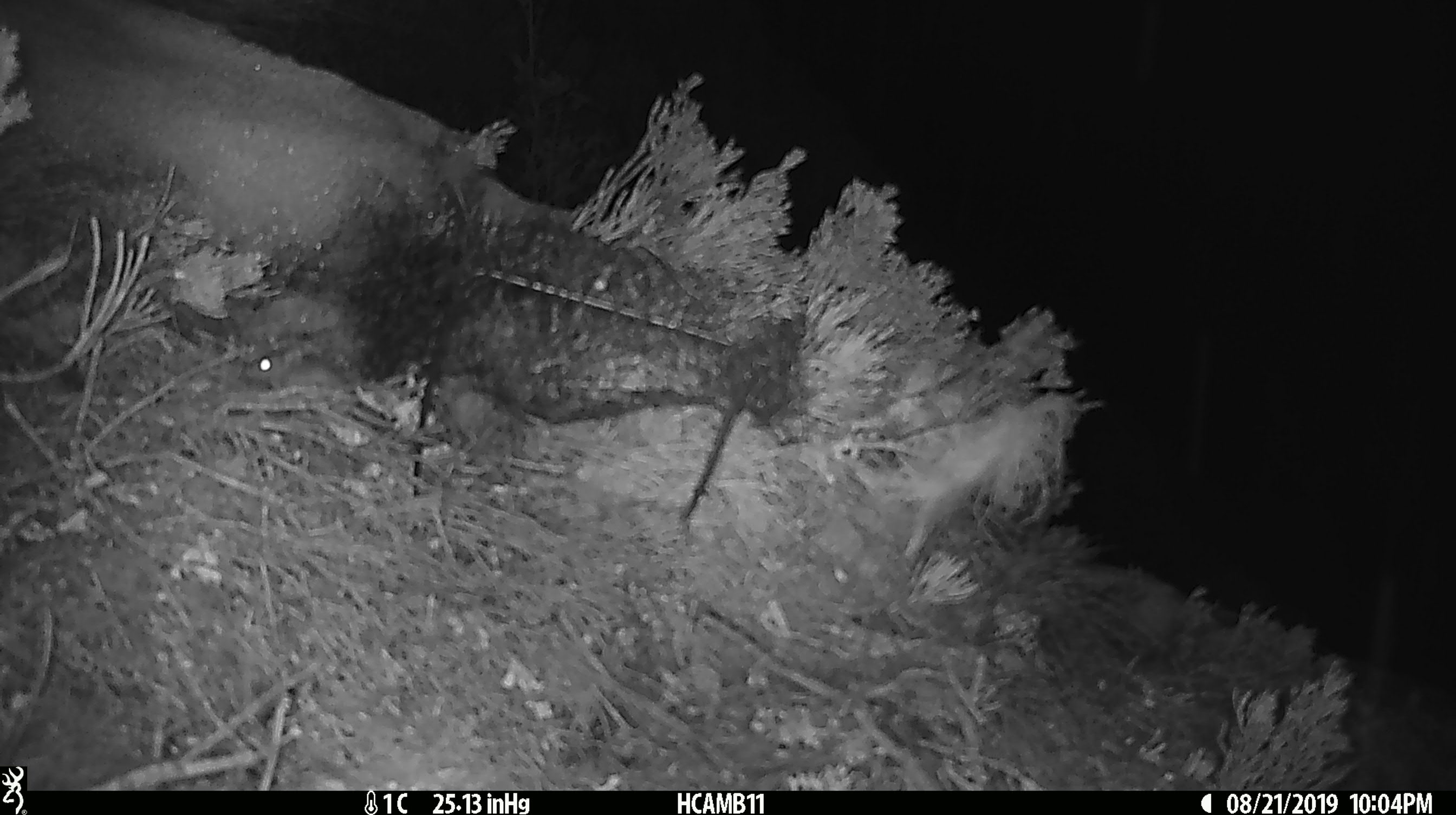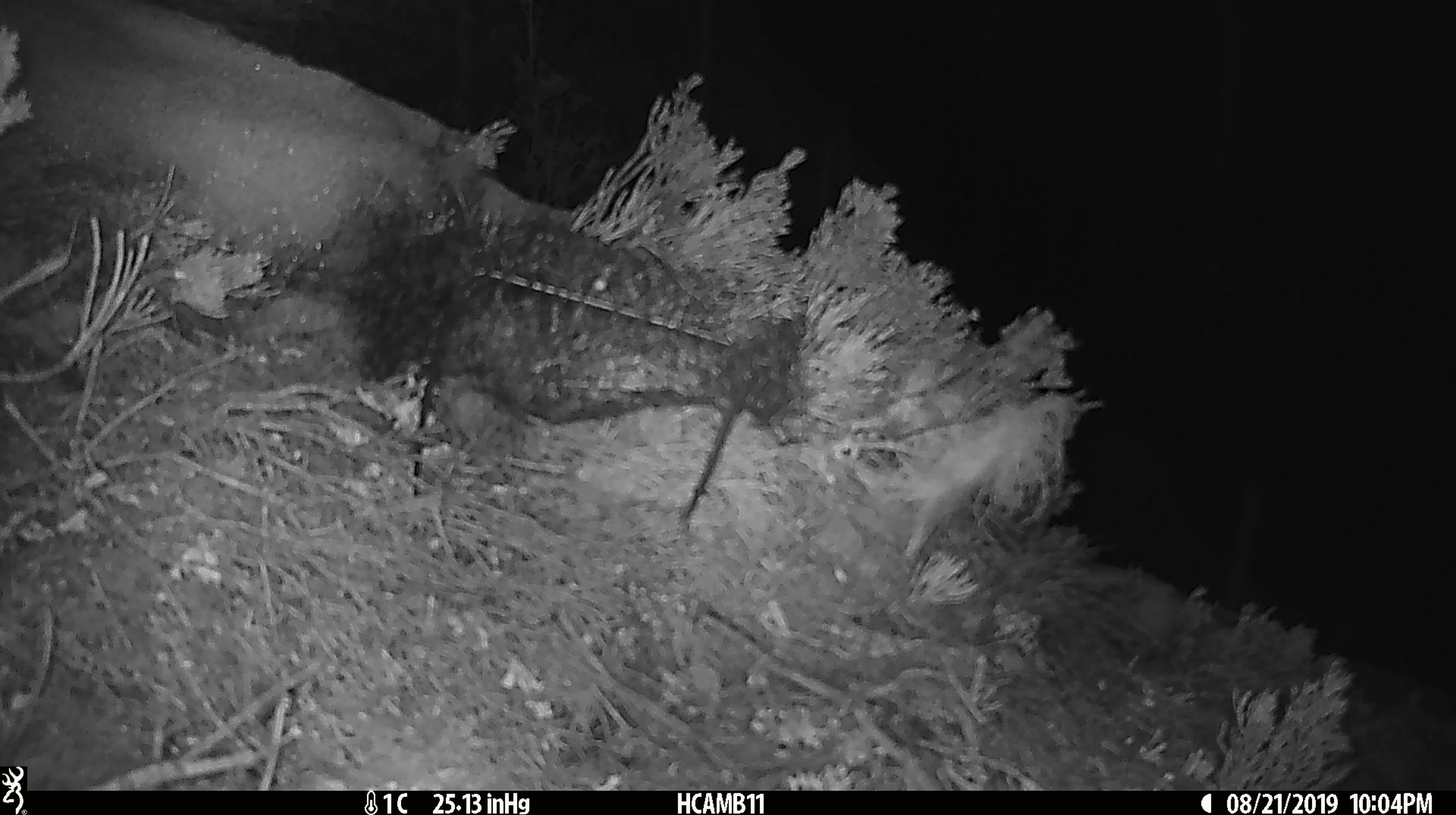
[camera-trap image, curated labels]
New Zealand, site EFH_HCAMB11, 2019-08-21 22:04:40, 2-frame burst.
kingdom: Animalia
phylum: Chordata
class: Mammalia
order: Rodentia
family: Muridae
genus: Mus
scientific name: Mus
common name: mouse